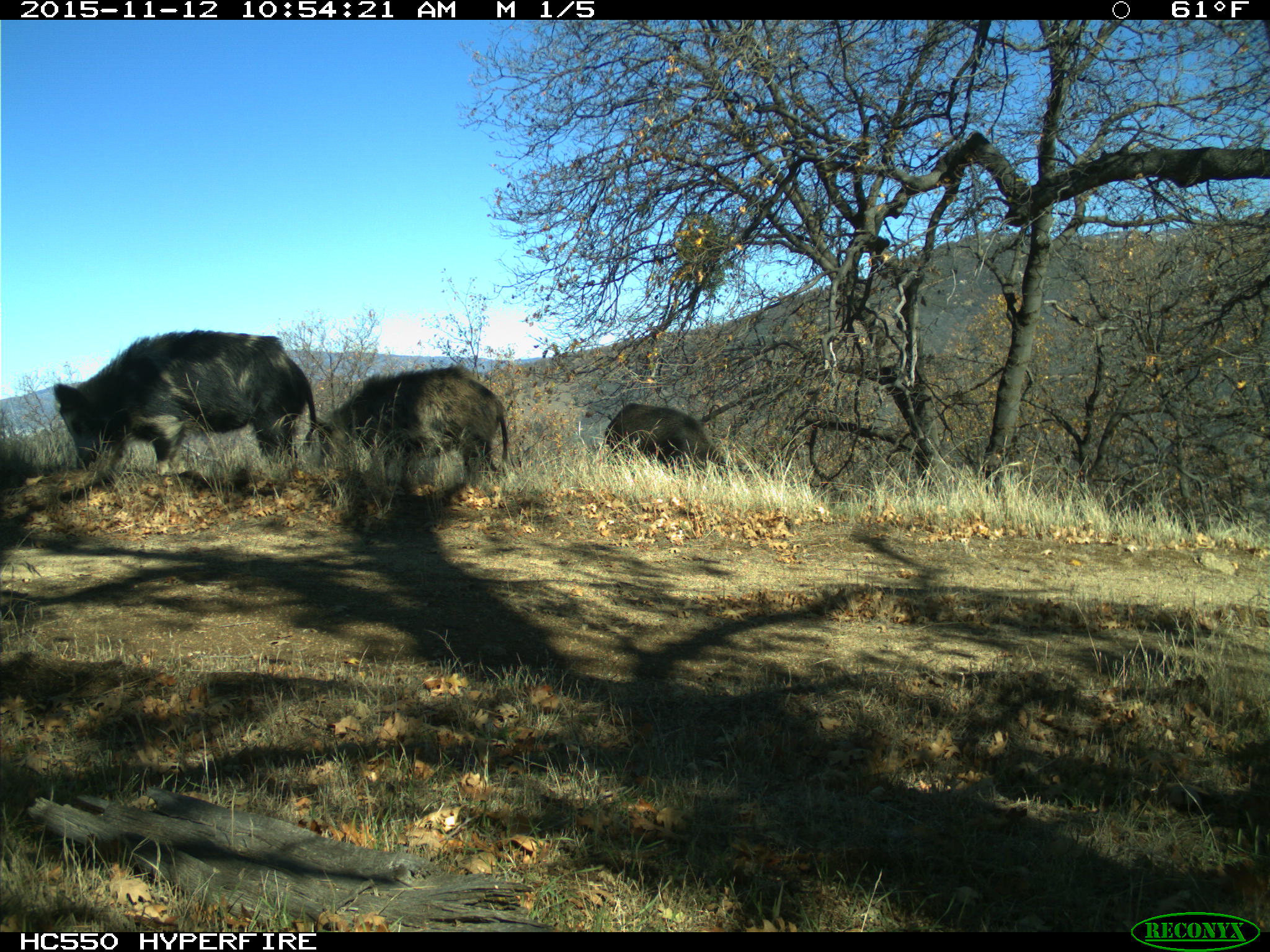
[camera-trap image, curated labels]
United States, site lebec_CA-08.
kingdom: Animalia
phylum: Chordata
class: Mammalia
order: Artiodactyla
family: Suidae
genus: Sus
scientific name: Sus scrofa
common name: wild boar